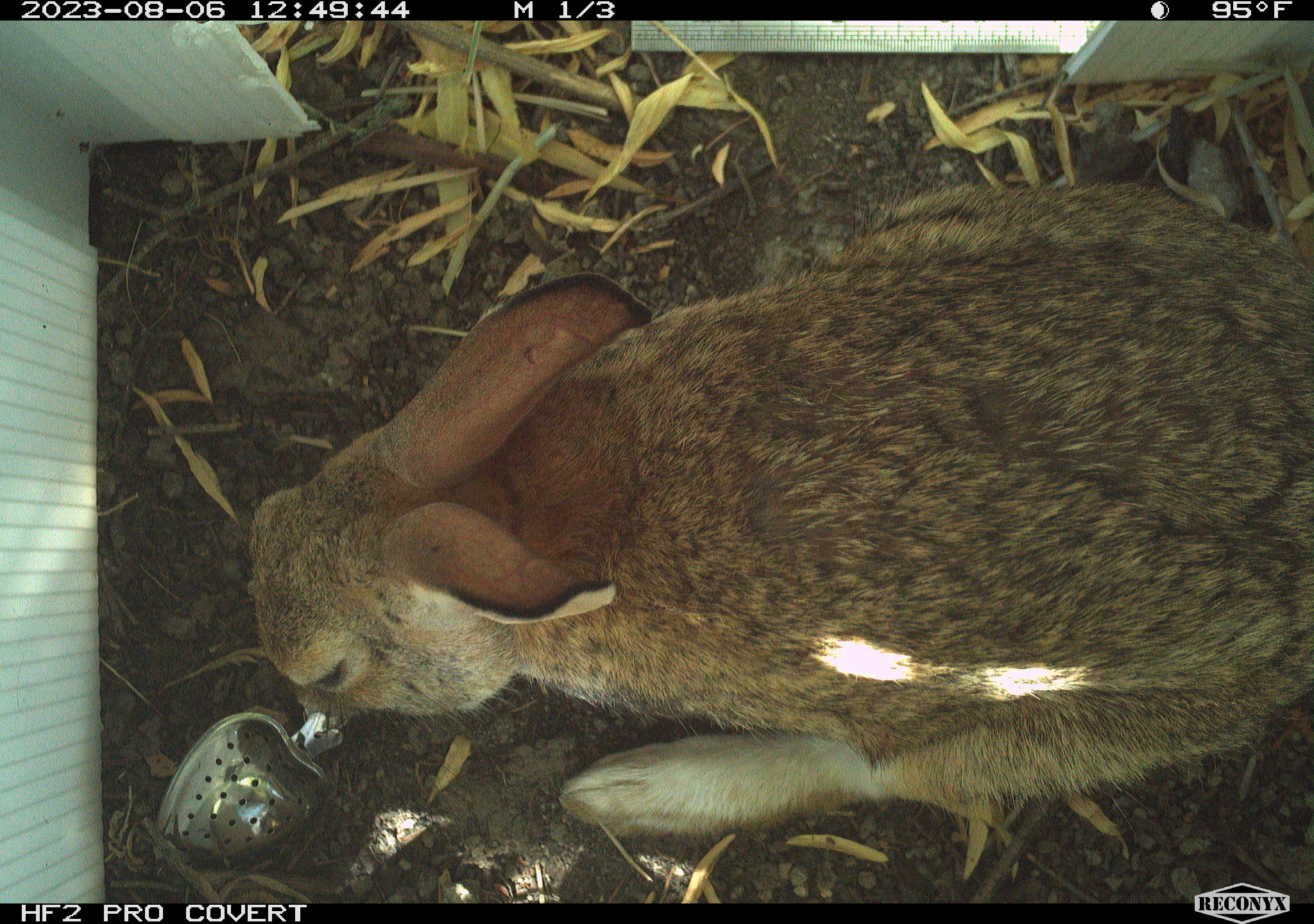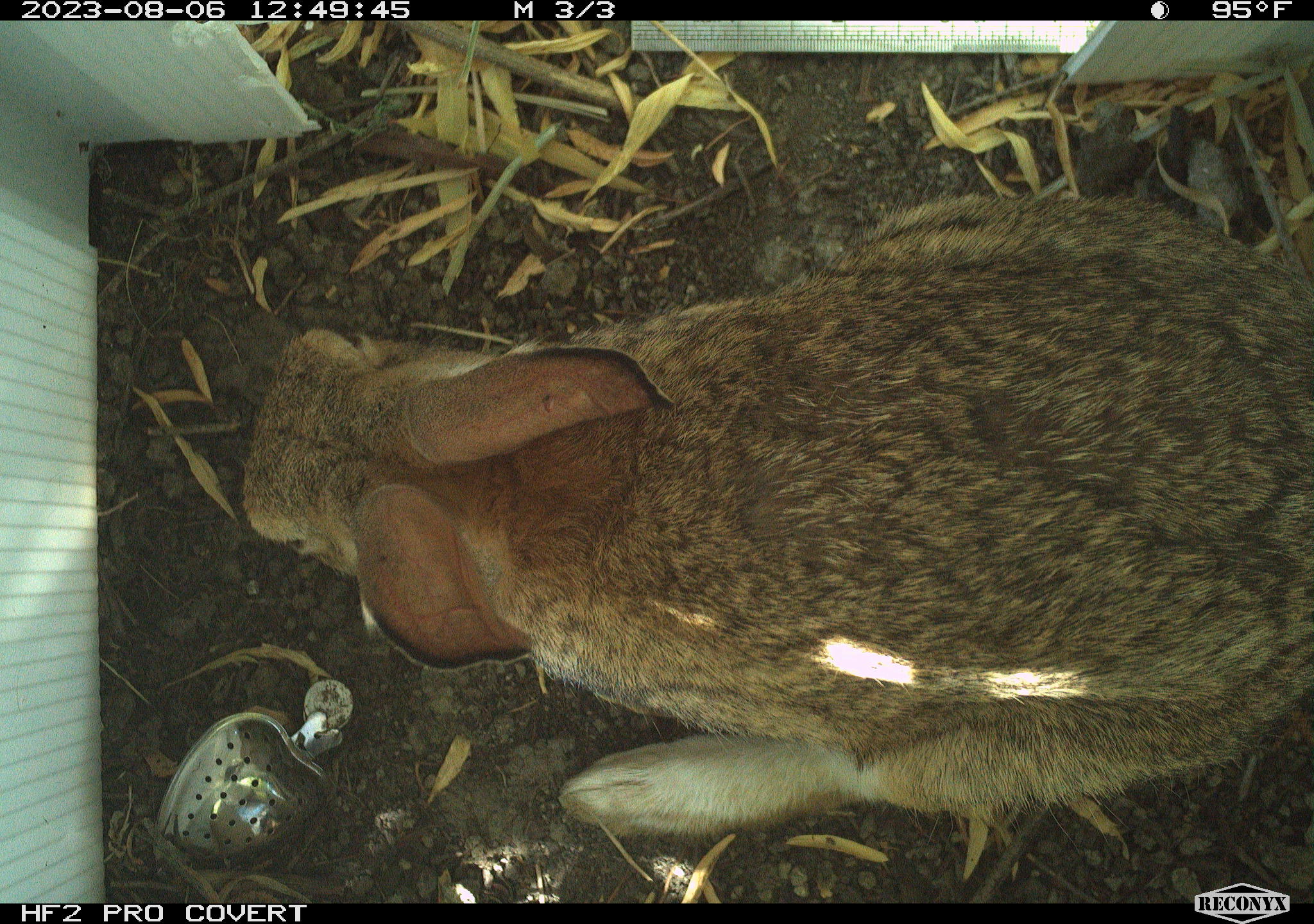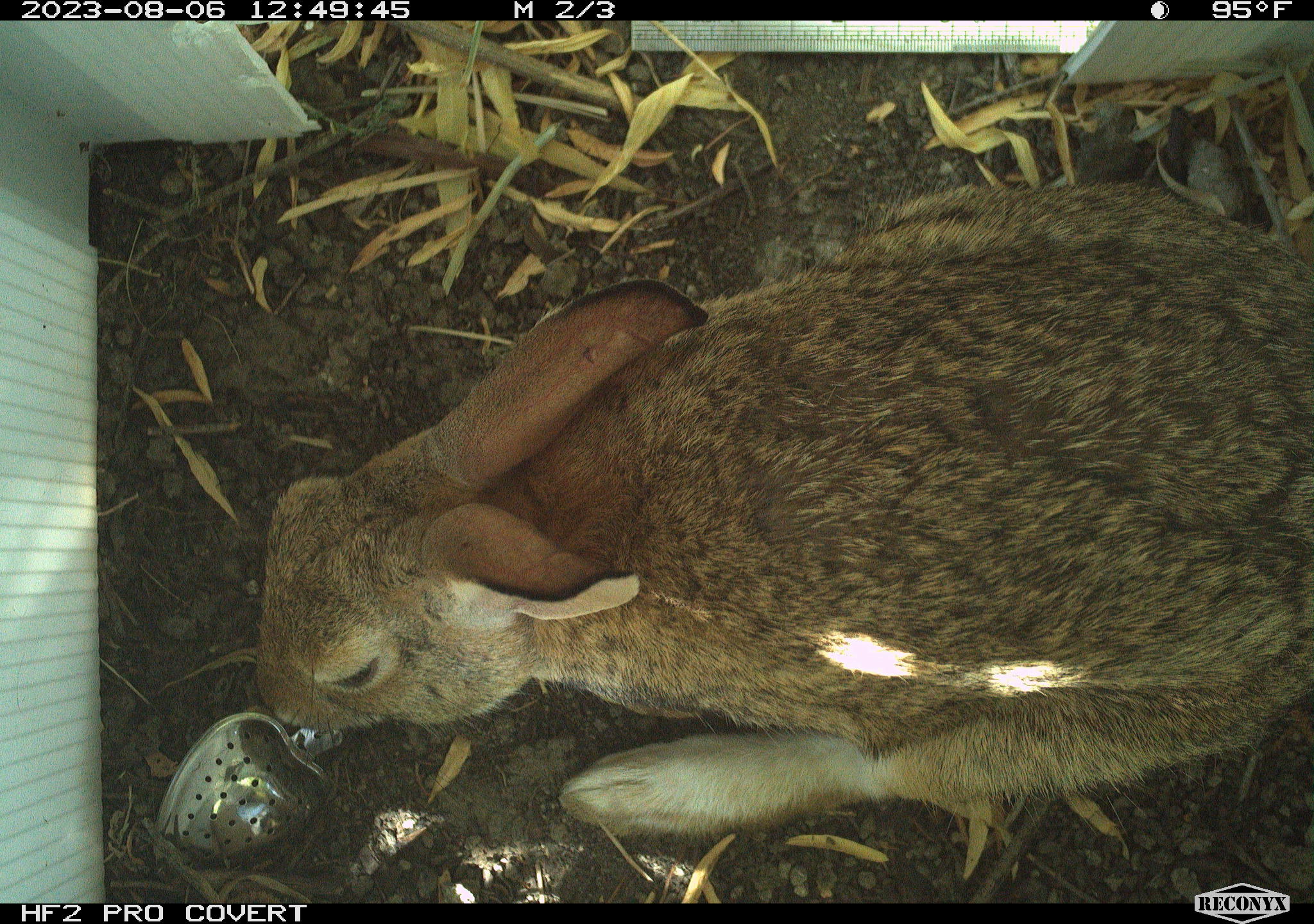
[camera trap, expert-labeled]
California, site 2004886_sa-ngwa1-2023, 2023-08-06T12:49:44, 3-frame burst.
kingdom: Animalia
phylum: Chordata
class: Mammalia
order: Lagomorpha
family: Leporidae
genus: Sylvilagus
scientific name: Sylvilagus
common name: cottontail rabbits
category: sylvilagus species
Sylvilagus species (cottontail rabbits) (Sylvilagus).